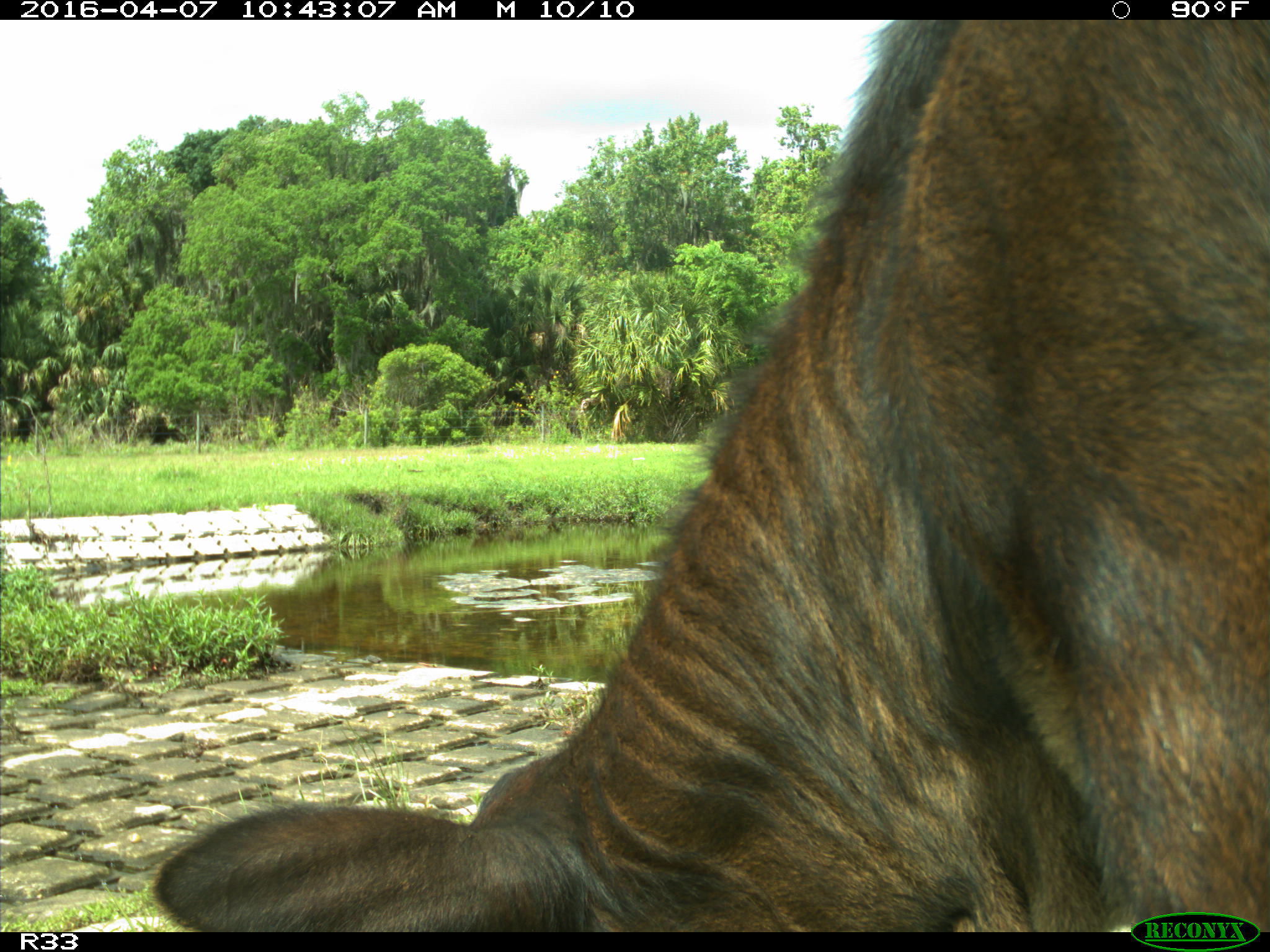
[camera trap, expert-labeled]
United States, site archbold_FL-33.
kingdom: Animalia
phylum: Chordata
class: Mammalia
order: Artiodactyla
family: Bovidae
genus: Bos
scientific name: Bos taurus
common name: domestic cow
Bos taurus (domestic cow).